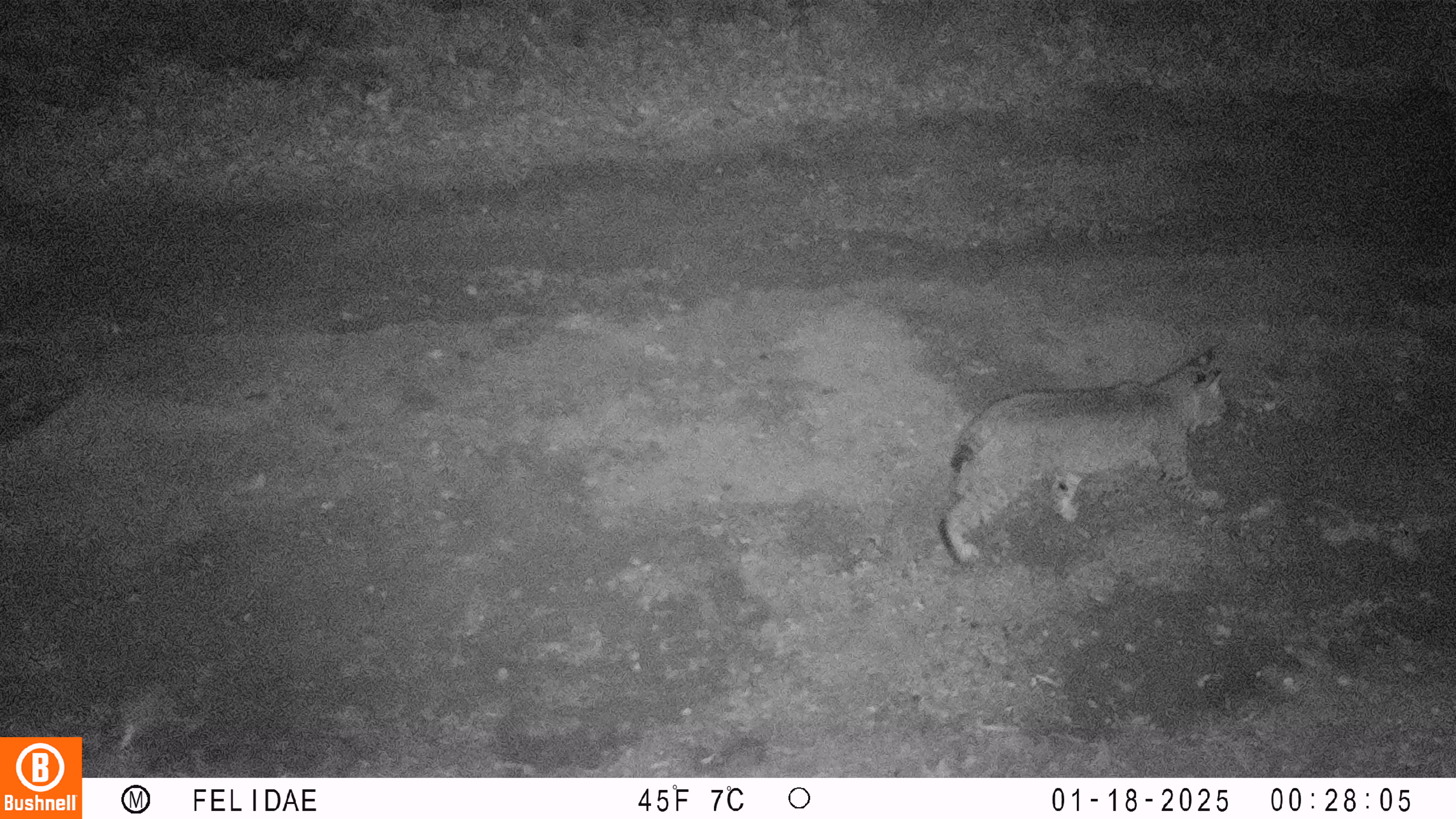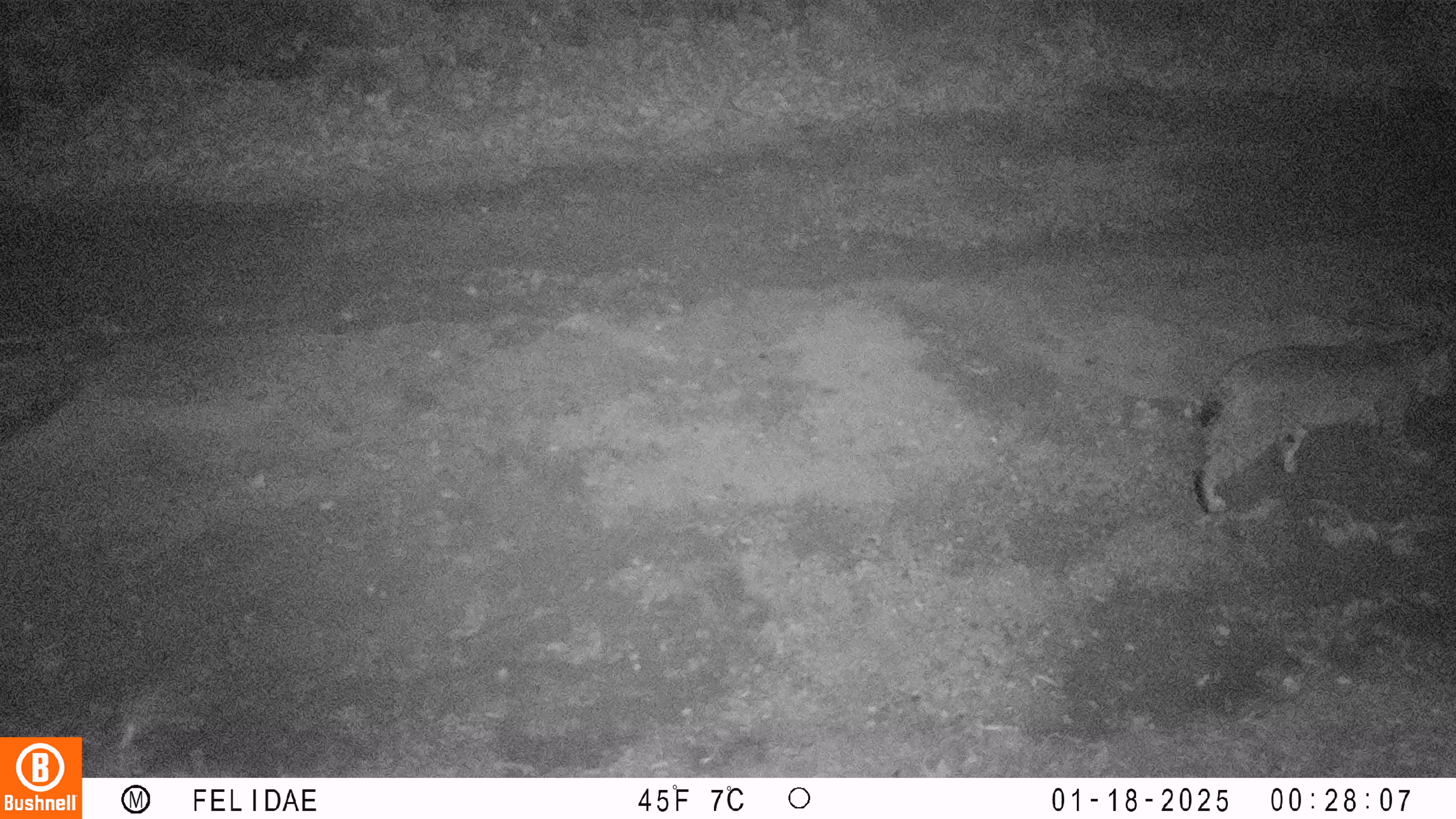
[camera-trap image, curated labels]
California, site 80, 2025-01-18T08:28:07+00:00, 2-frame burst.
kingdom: Animalia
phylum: Chordata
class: Mammalia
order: Carnivora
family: Felidae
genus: Lynx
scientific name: Lynx rufus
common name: bobcat